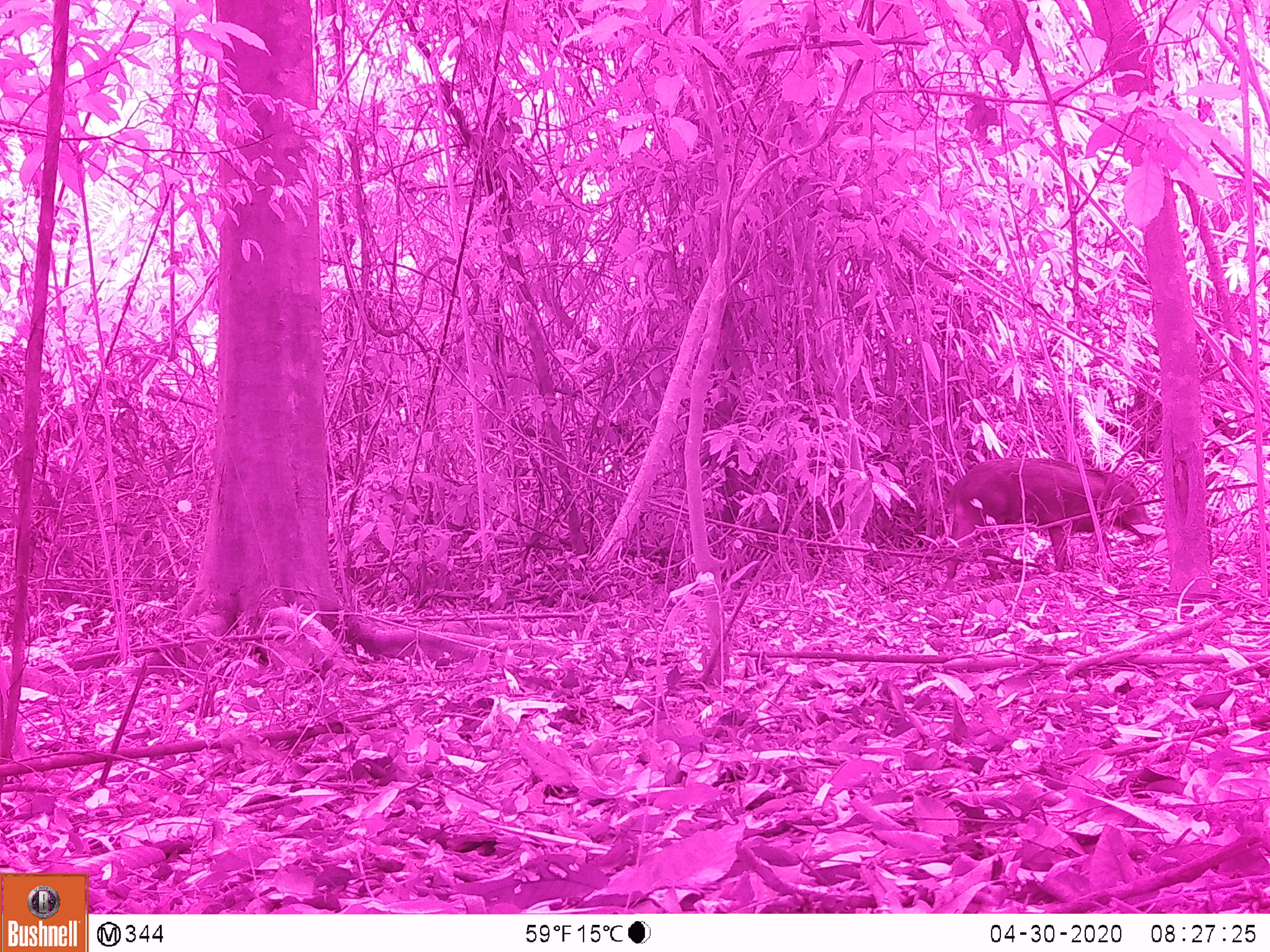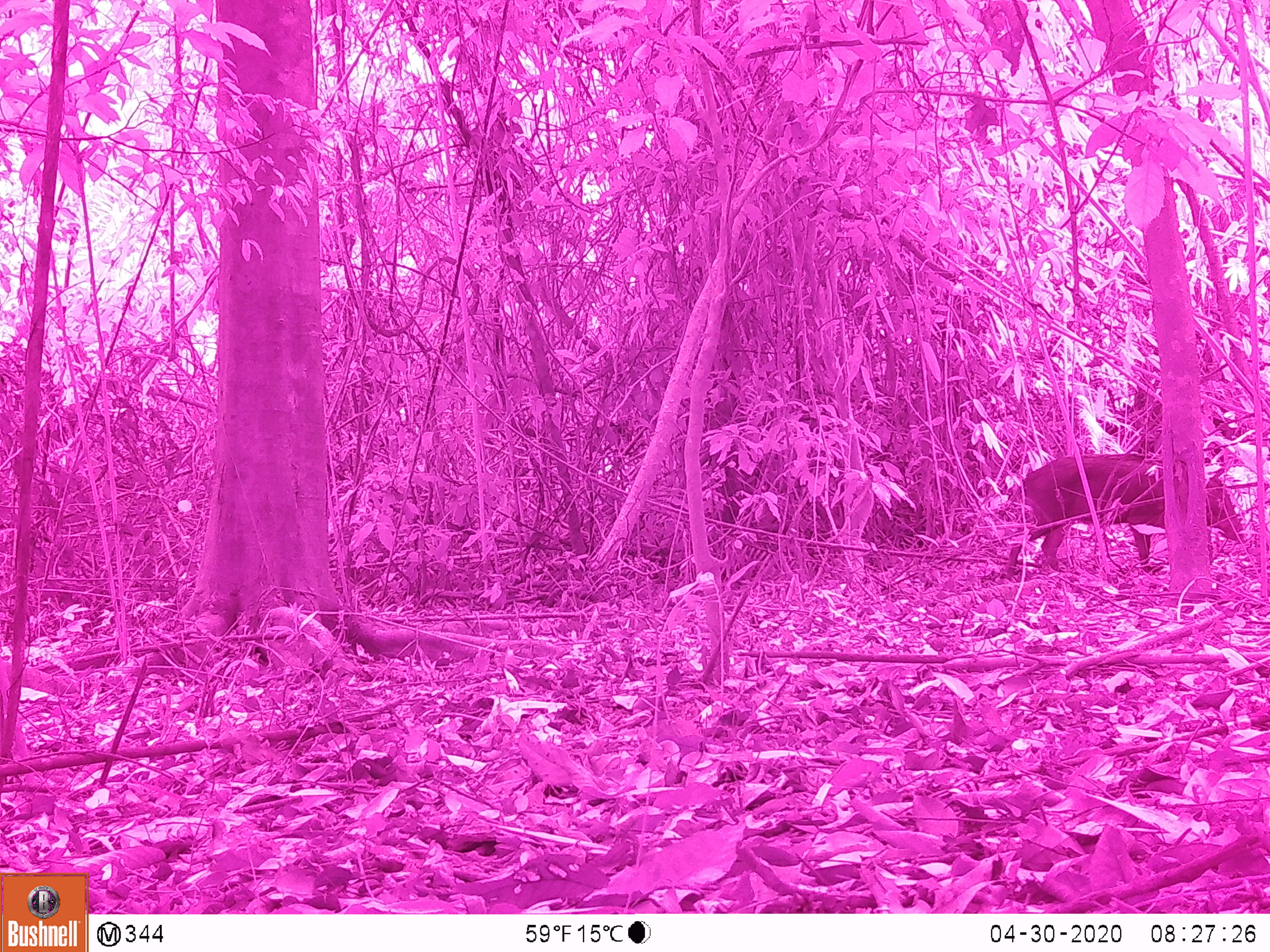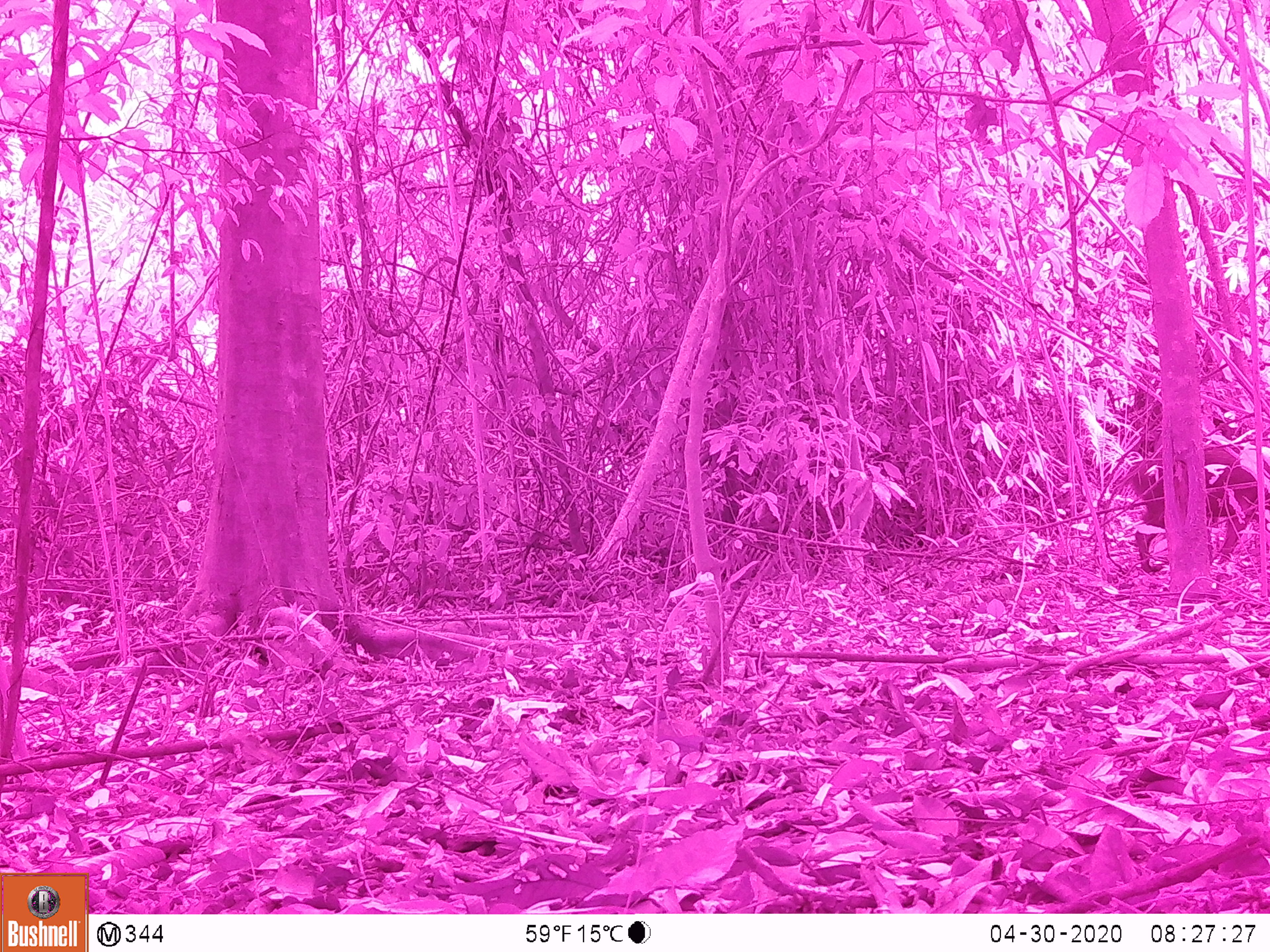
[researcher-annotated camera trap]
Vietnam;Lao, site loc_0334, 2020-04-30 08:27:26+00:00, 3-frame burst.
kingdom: Animalia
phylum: Chordata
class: Mammalia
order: Artiodactyla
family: Suidae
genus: Sus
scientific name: Sus scrofa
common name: eurasian wild pig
Eurasian wild pig (Sus scrofa). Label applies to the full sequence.